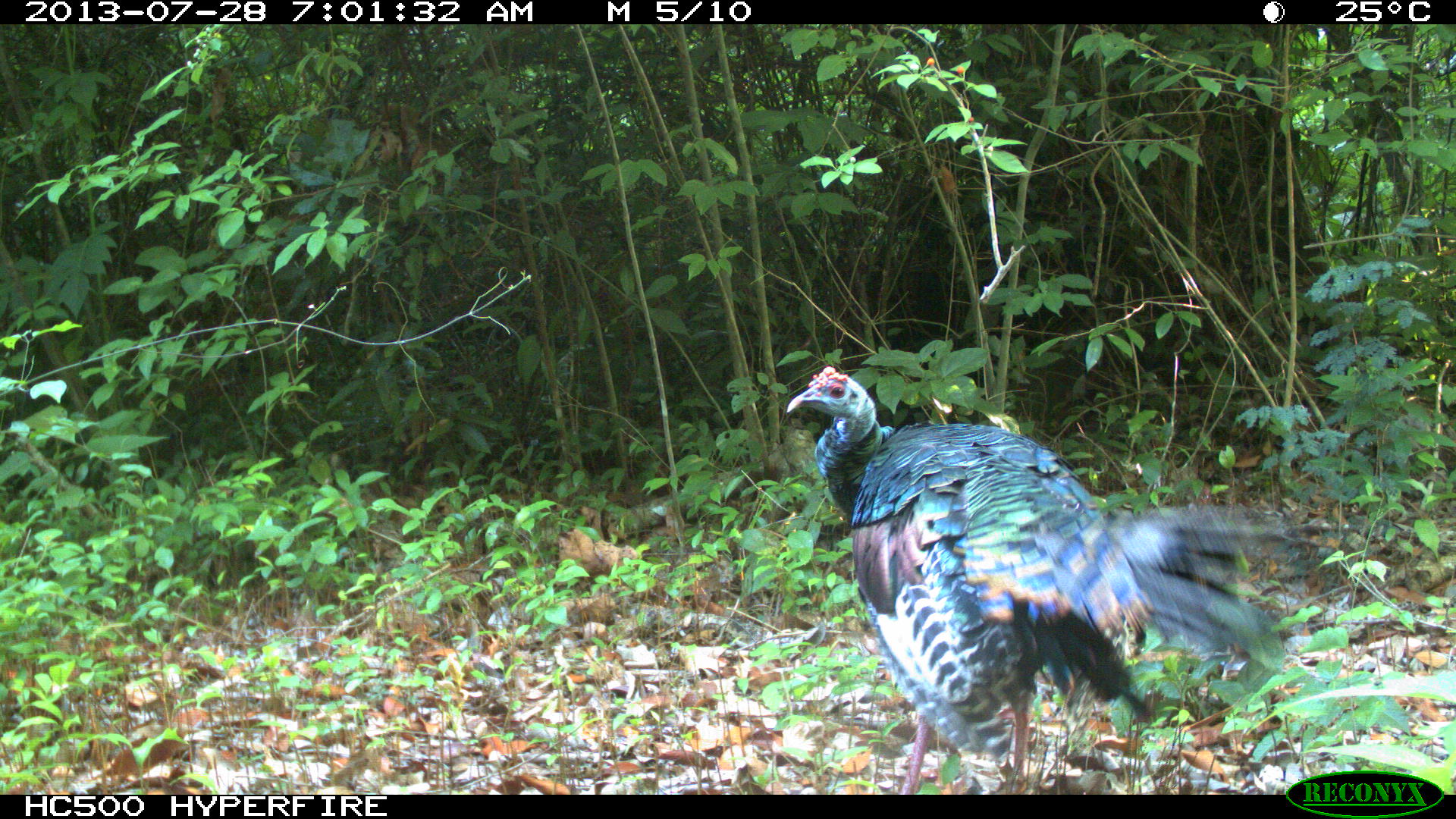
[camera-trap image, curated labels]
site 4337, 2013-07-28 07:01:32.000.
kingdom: Animalia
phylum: Chordata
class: Aves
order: Galliformes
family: Phasianidae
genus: Meleagris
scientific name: Meleagris ocellata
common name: ocellated turkey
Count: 1.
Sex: male.